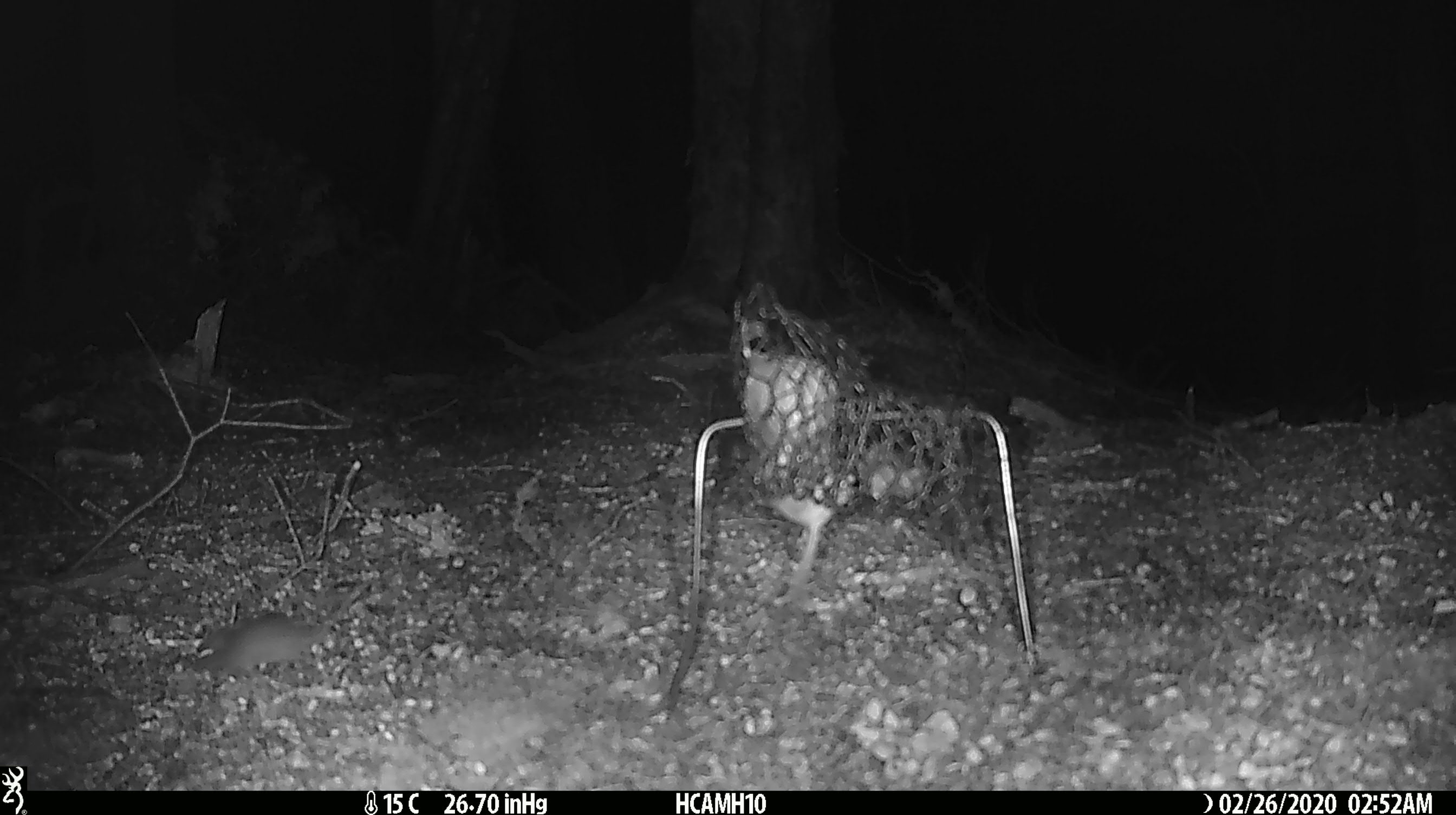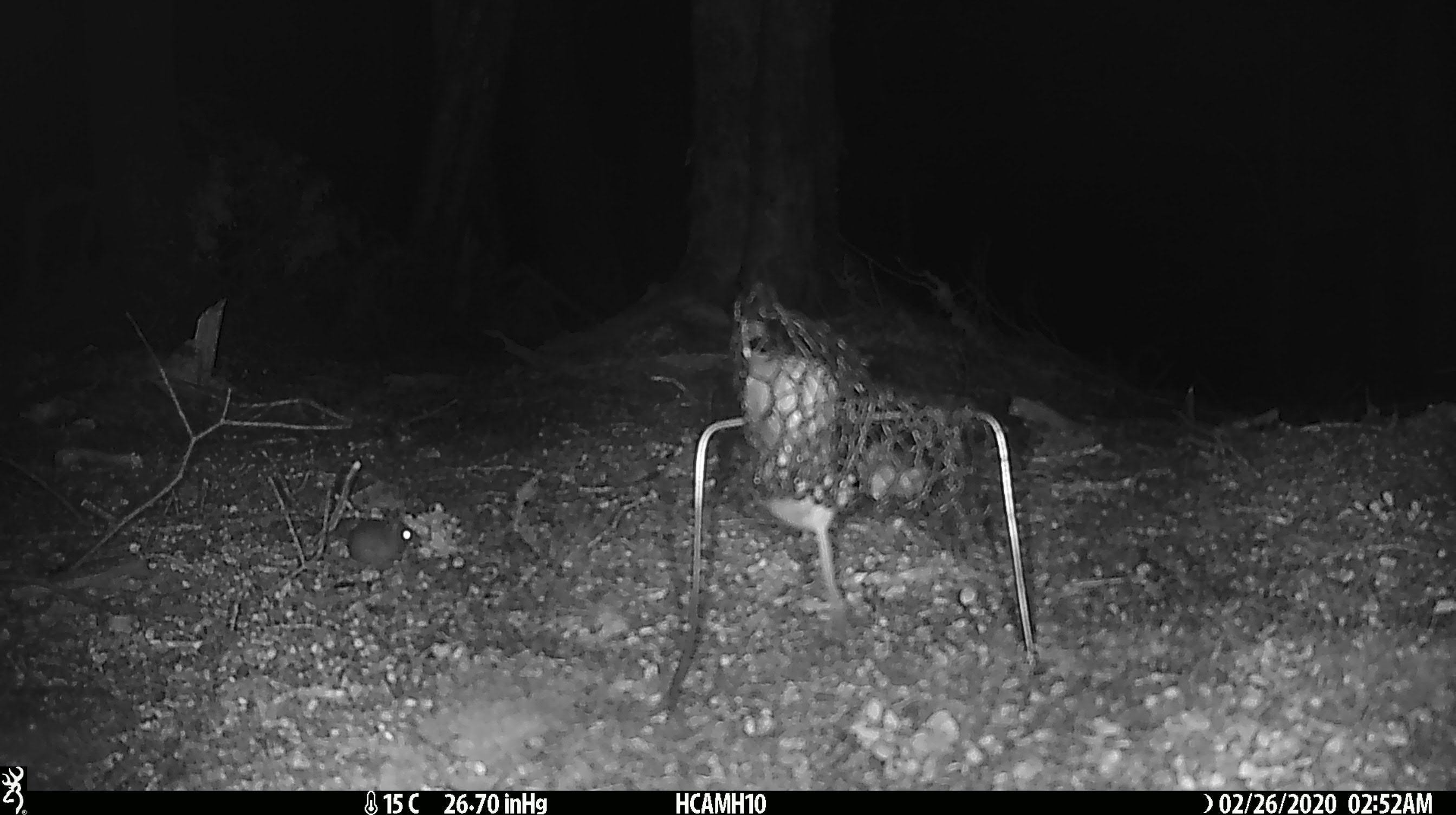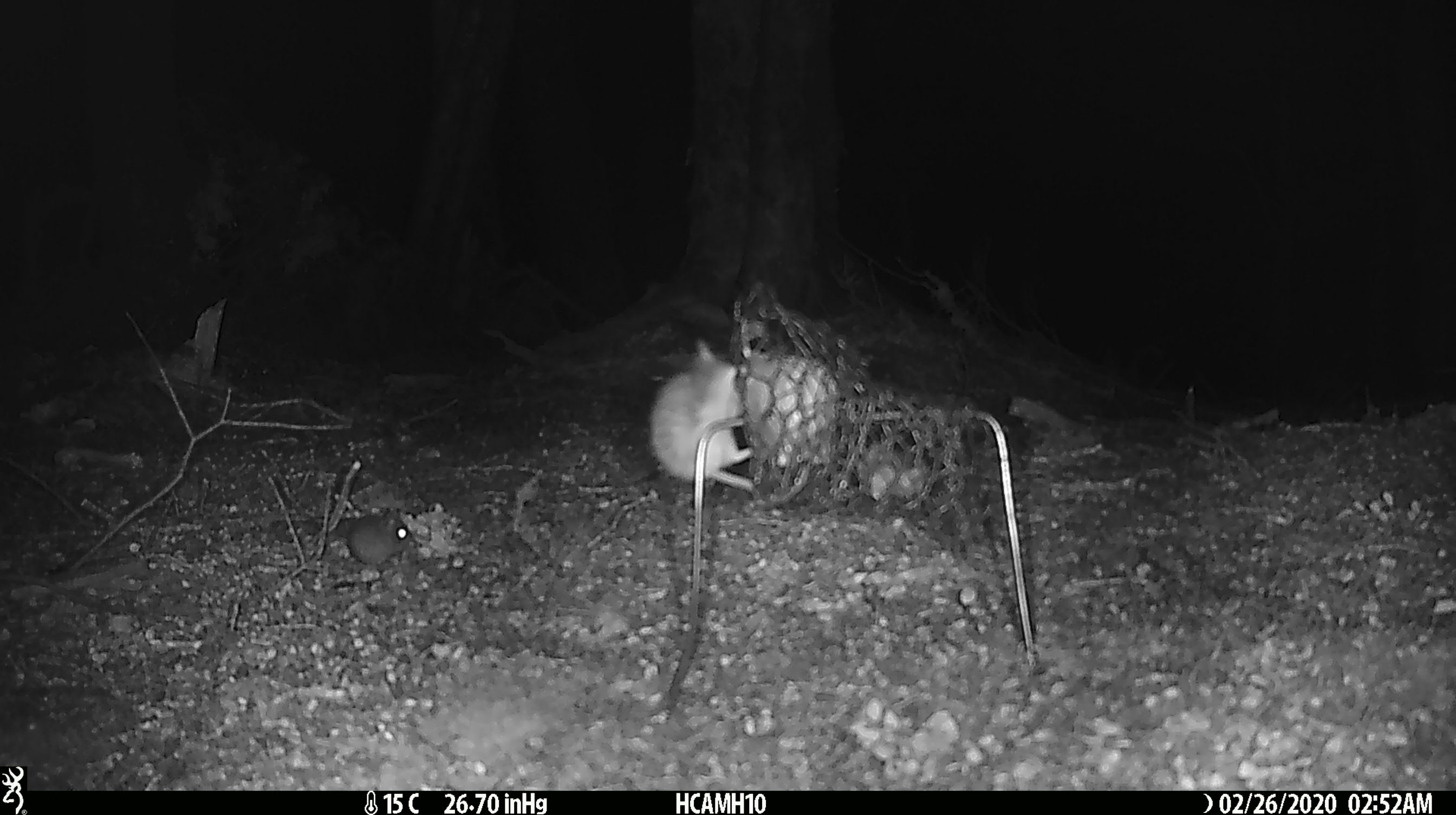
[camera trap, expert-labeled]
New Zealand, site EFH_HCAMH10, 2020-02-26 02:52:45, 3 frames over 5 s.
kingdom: Animalia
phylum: Chordata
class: Mammalia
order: Rodentia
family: Muridae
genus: Mus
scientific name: Mus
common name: mouse